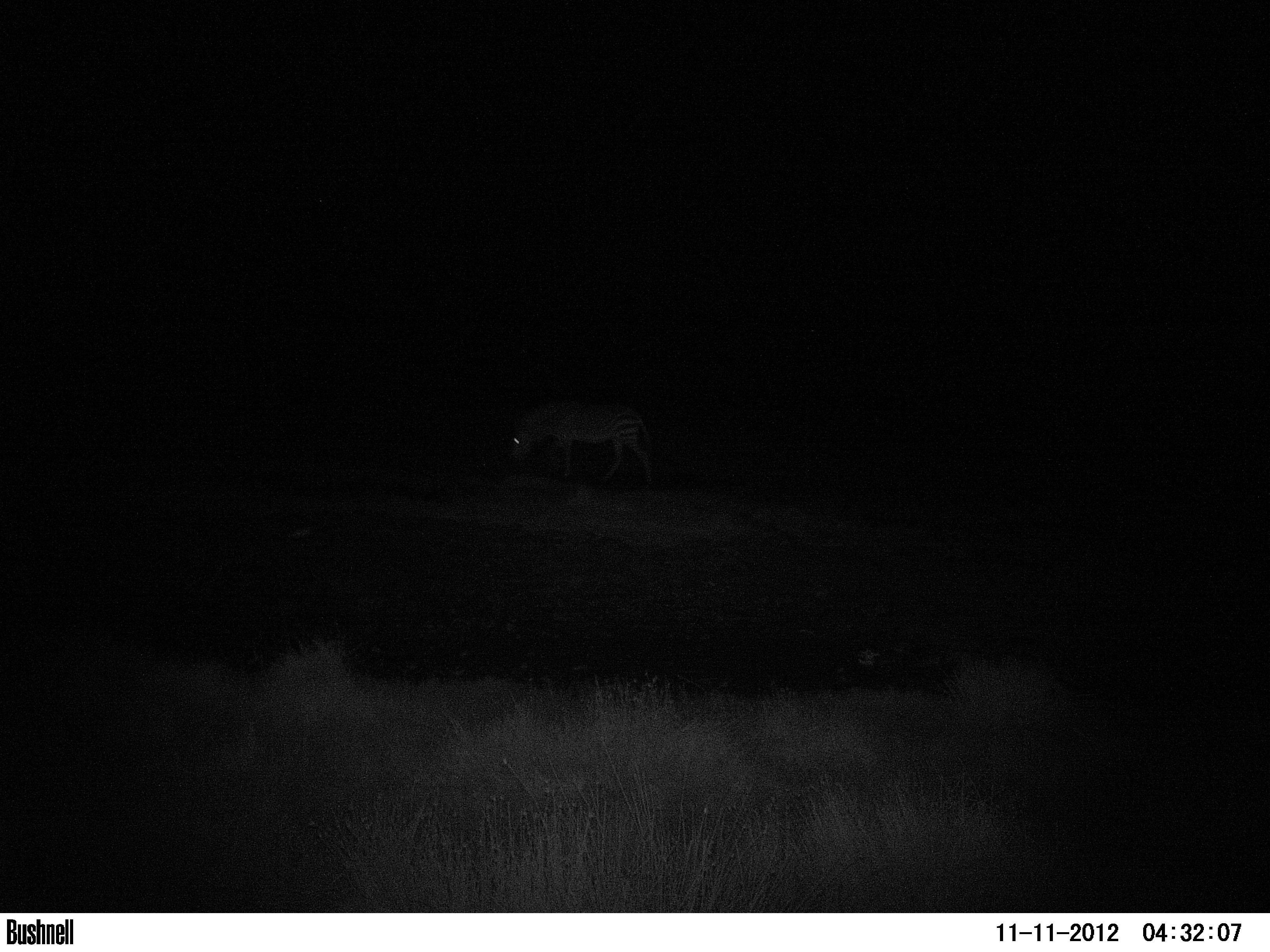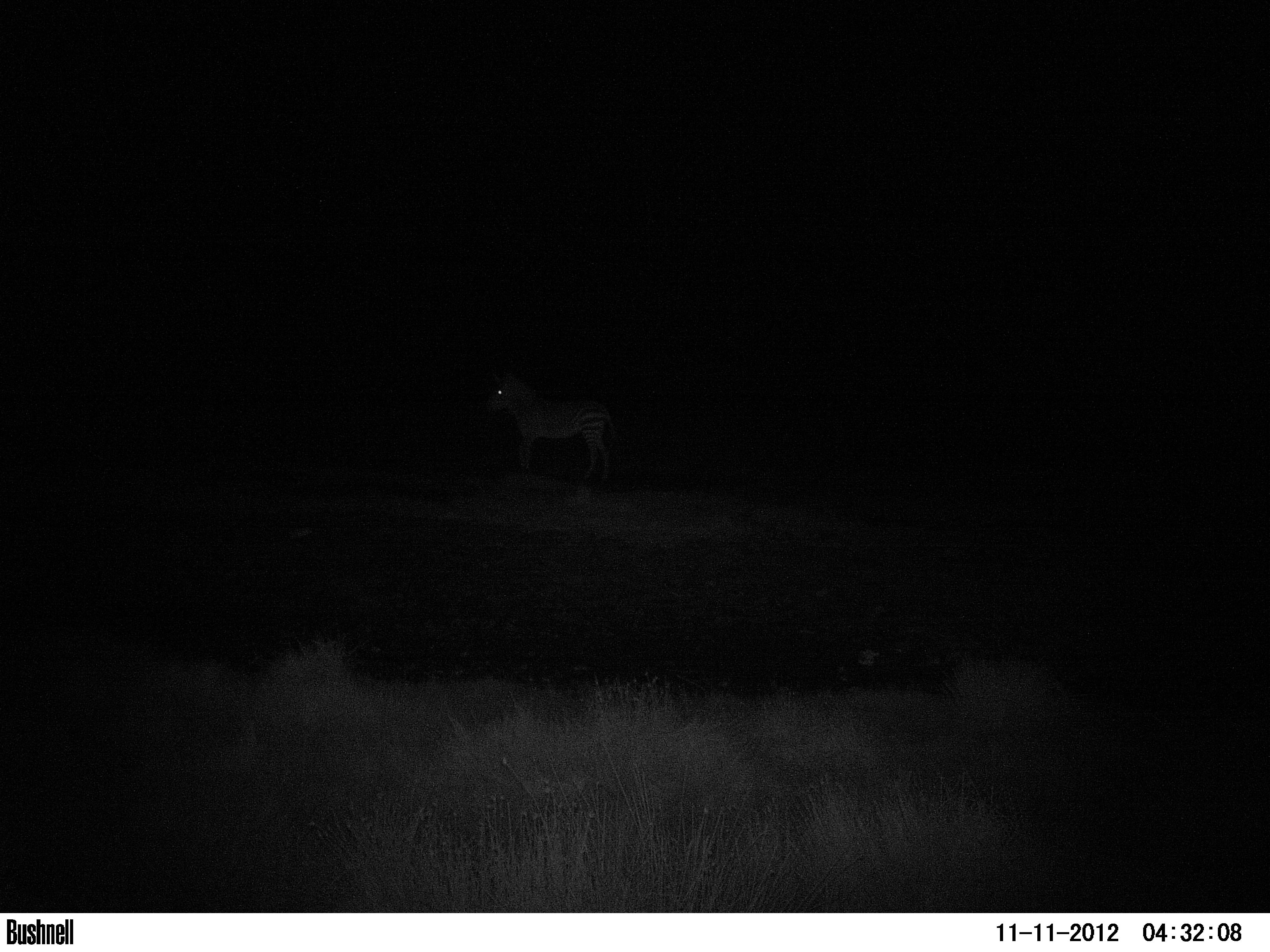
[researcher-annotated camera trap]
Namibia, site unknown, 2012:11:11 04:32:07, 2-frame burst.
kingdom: Animalia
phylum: Chordata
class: Mammalia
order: Perissodactyla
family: Equidae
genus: Equus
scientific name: Equus zebra hartmannae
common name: hartmann's mountain zebra